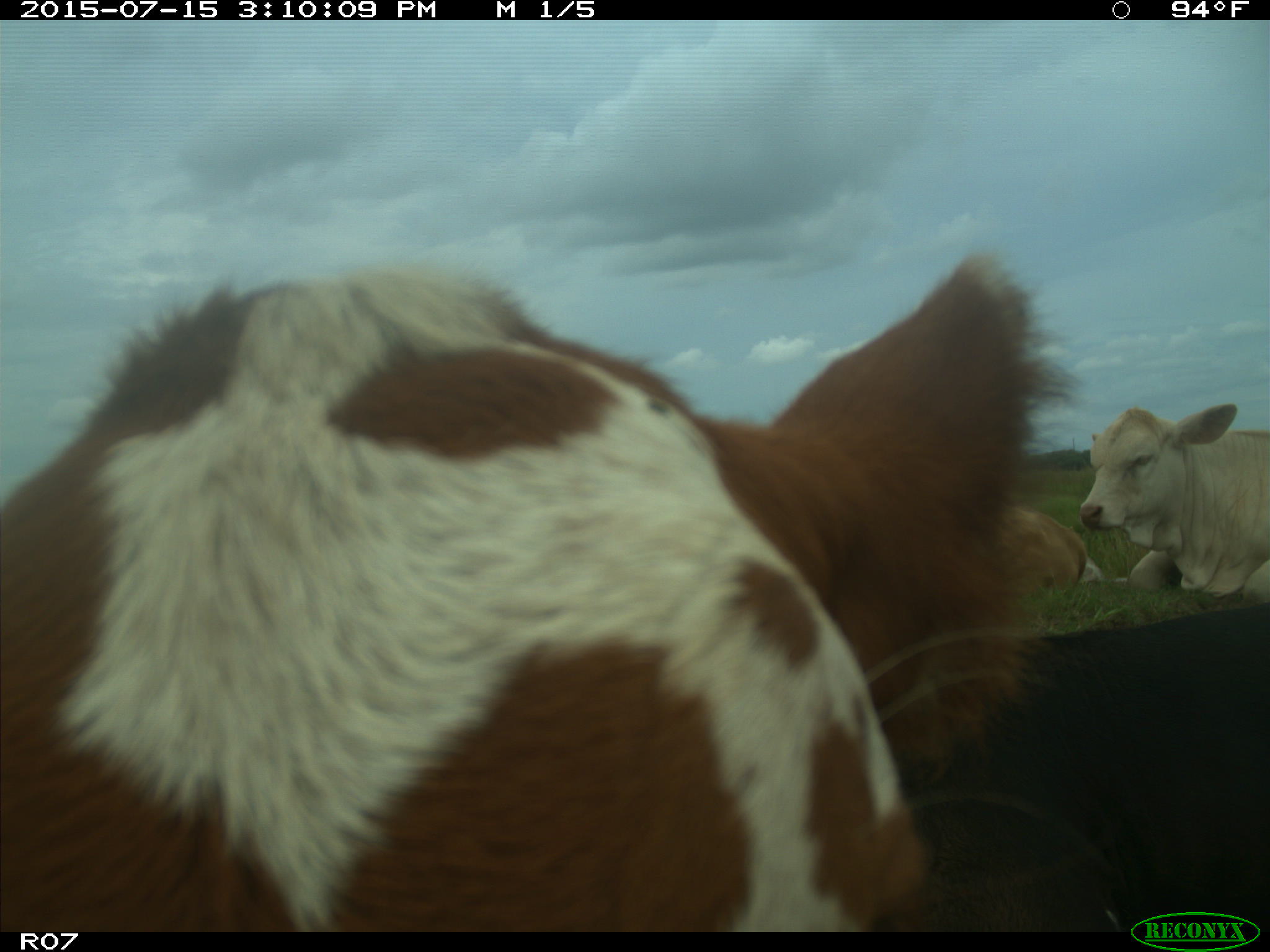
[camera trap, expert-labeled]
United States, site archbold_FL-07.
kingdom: Animalia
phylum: Chordata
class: Mammalia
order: Artiodactyla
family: Bovidae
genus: Bos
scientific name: Bos taurus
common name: domestic cow